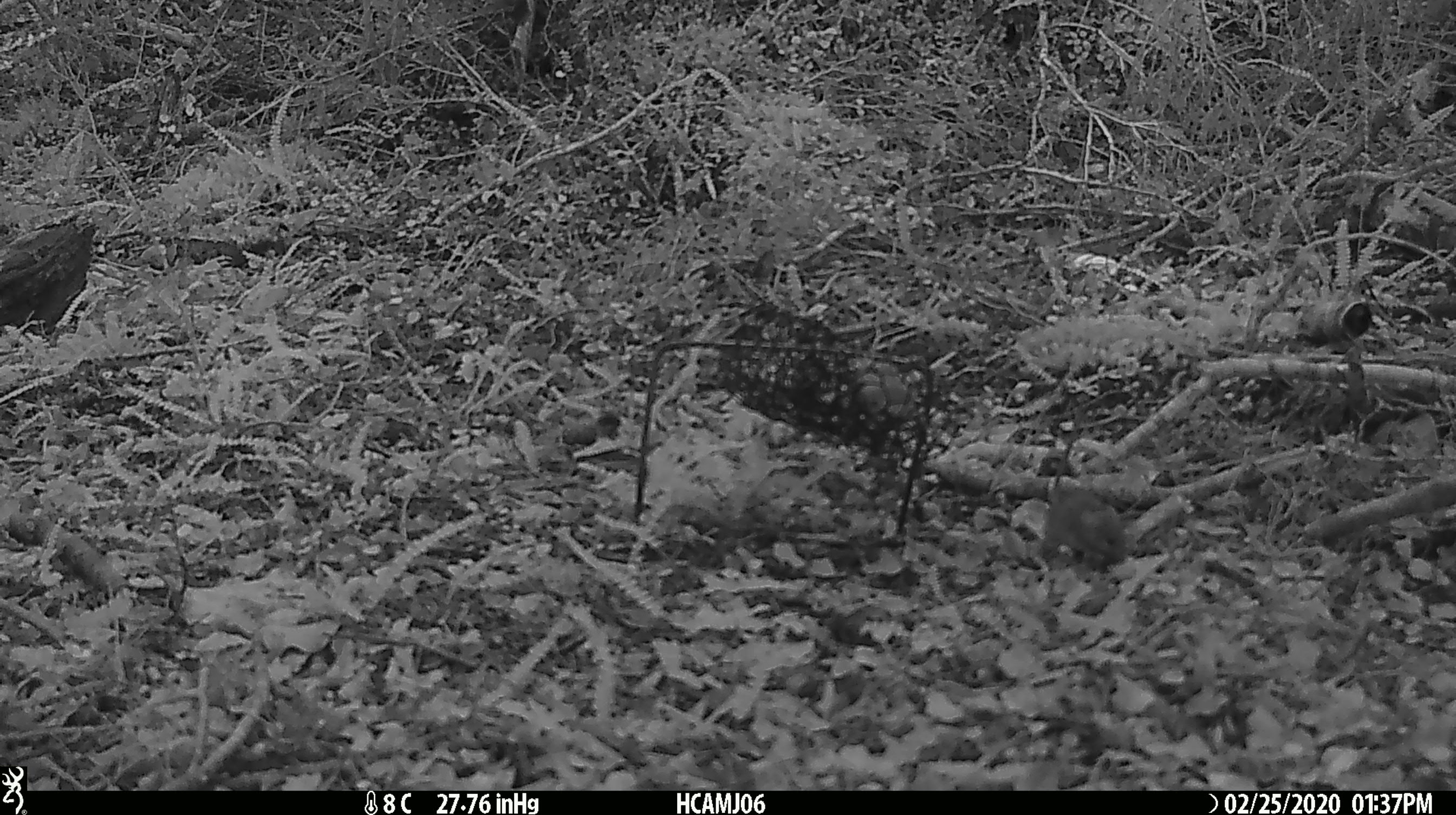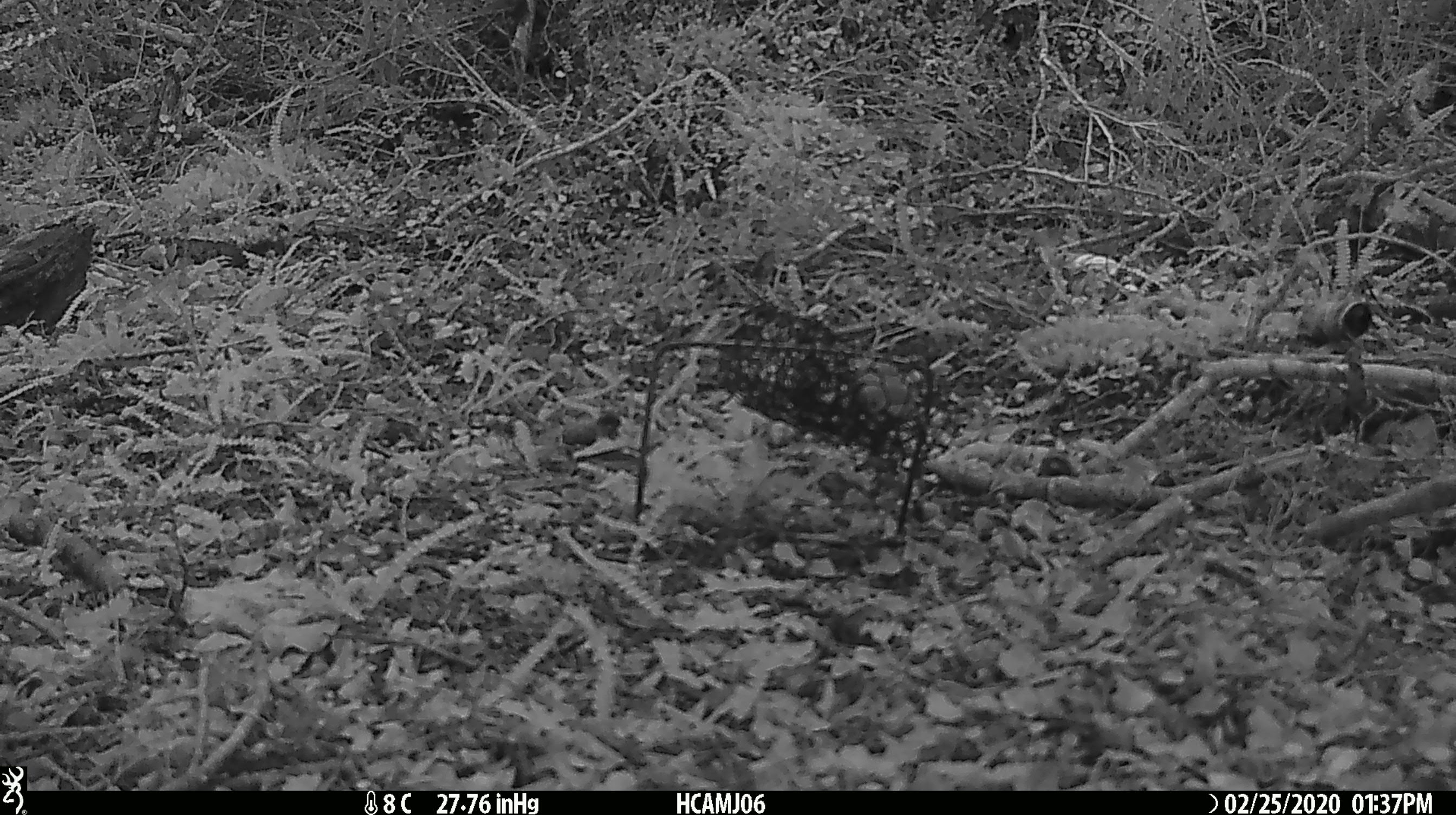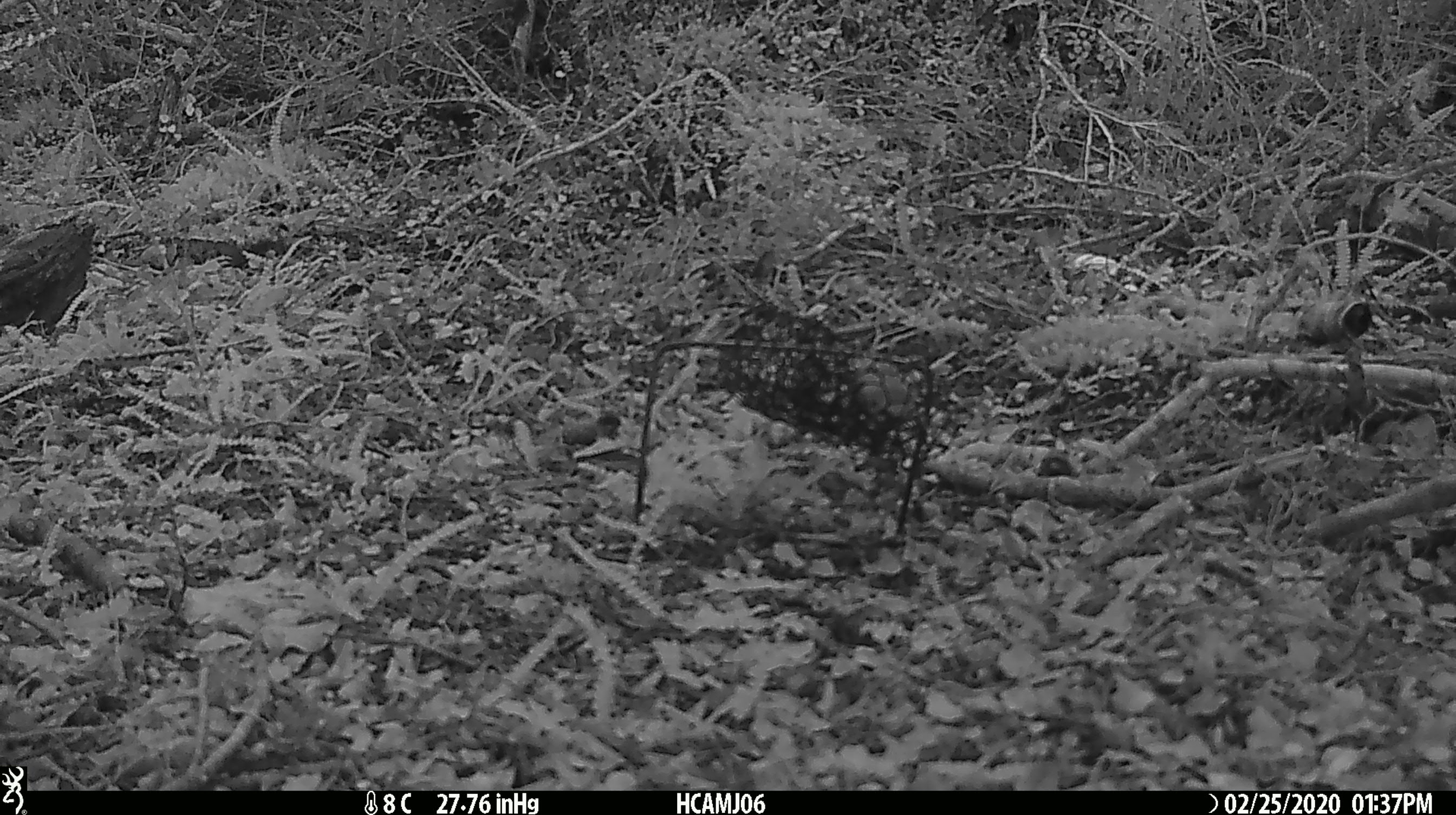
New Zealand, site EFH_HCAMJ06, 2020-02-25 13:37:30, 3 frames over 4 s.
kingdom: Animalia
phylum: Chordata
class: Mammalia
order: Rodentia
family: Muridae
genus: Mus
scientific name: Mus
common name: mouse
Mouse (Mus).